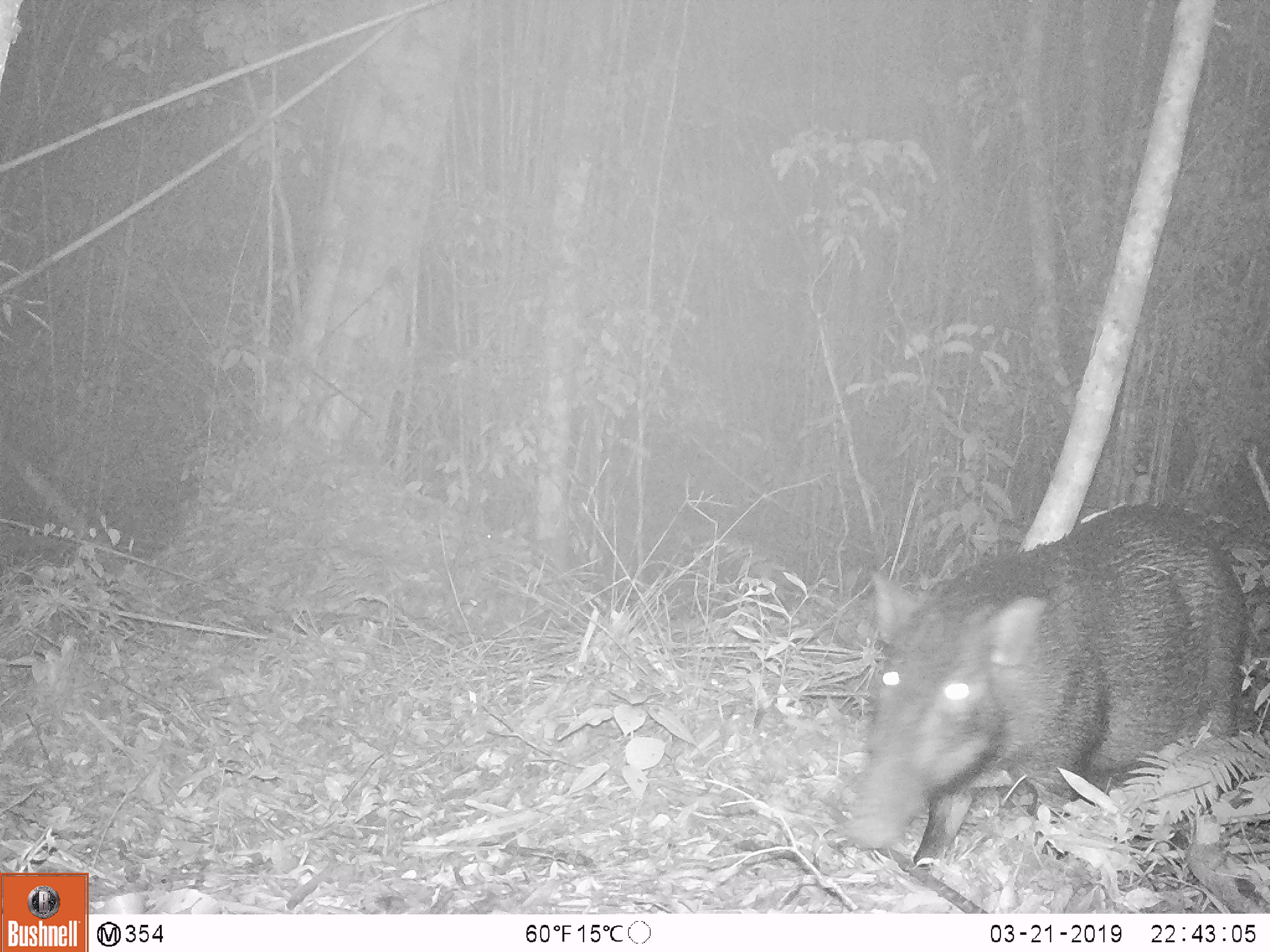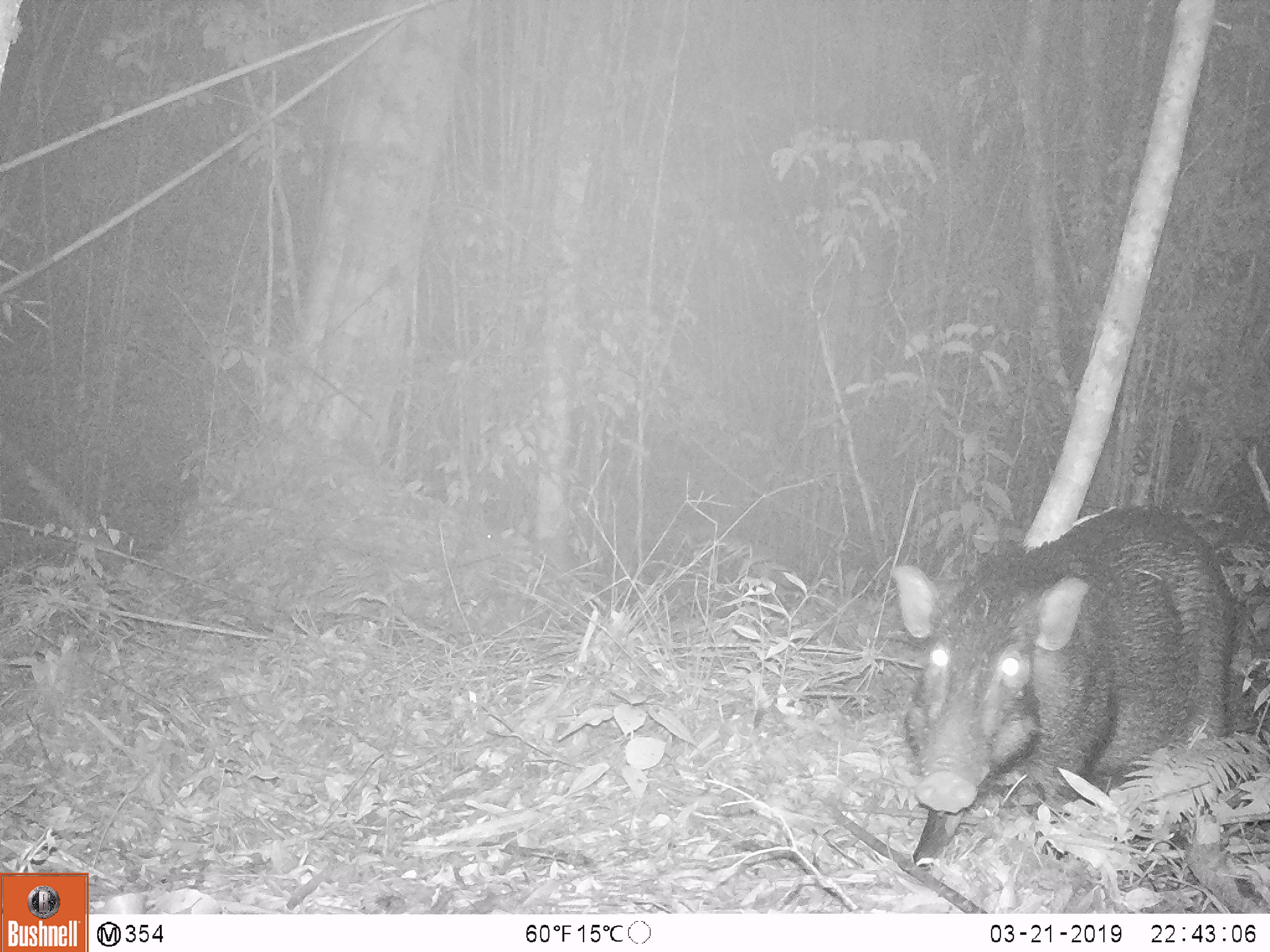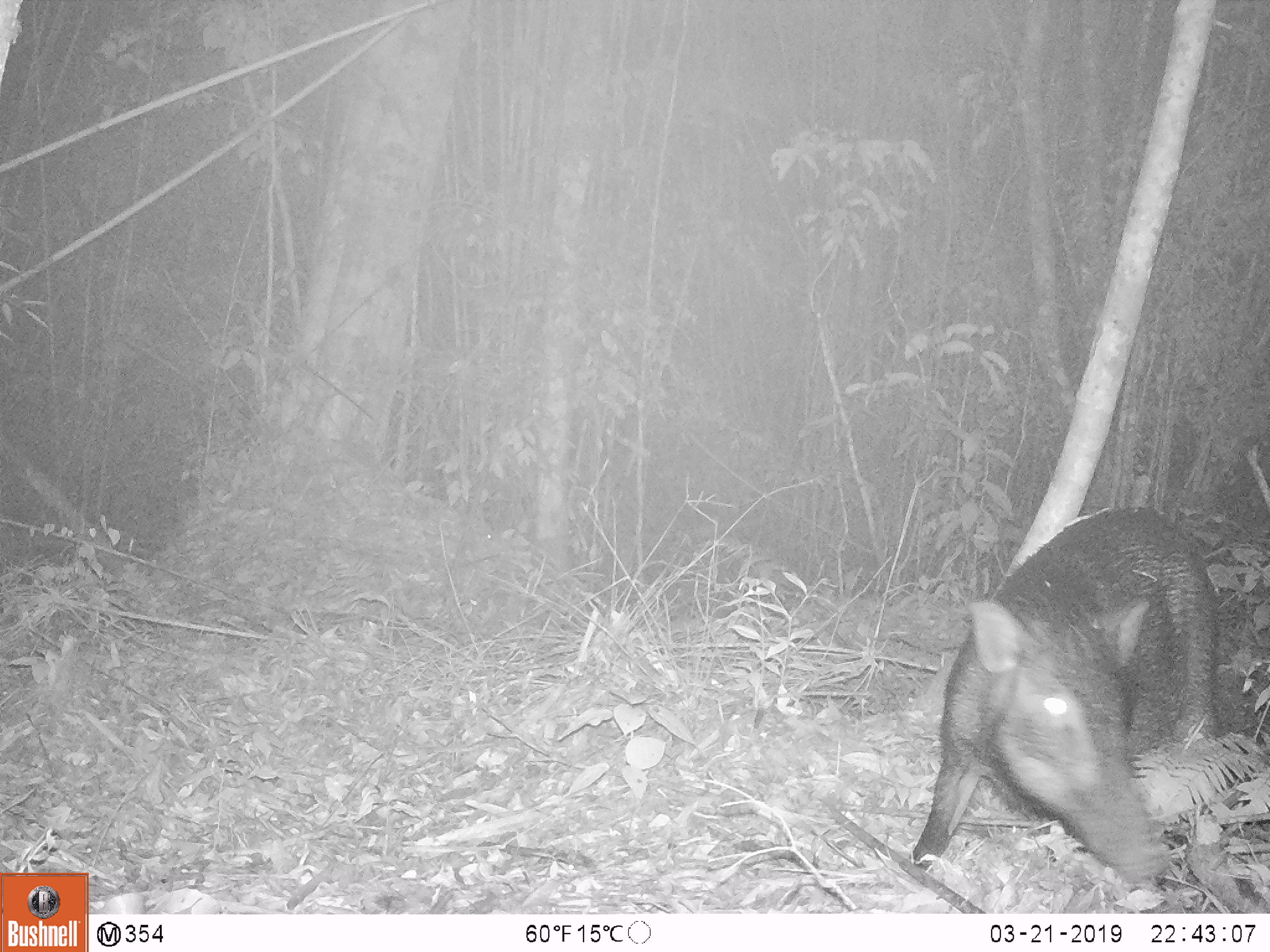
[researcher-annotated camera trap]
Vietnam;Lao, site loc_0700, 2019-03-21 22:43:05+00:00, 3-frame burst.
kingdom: Animalia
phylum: Chordata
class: Mammalia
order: Artiodactyla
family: Suidae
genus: Sus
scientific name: Sus scrofa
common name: eurasian wild pig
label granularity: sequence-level